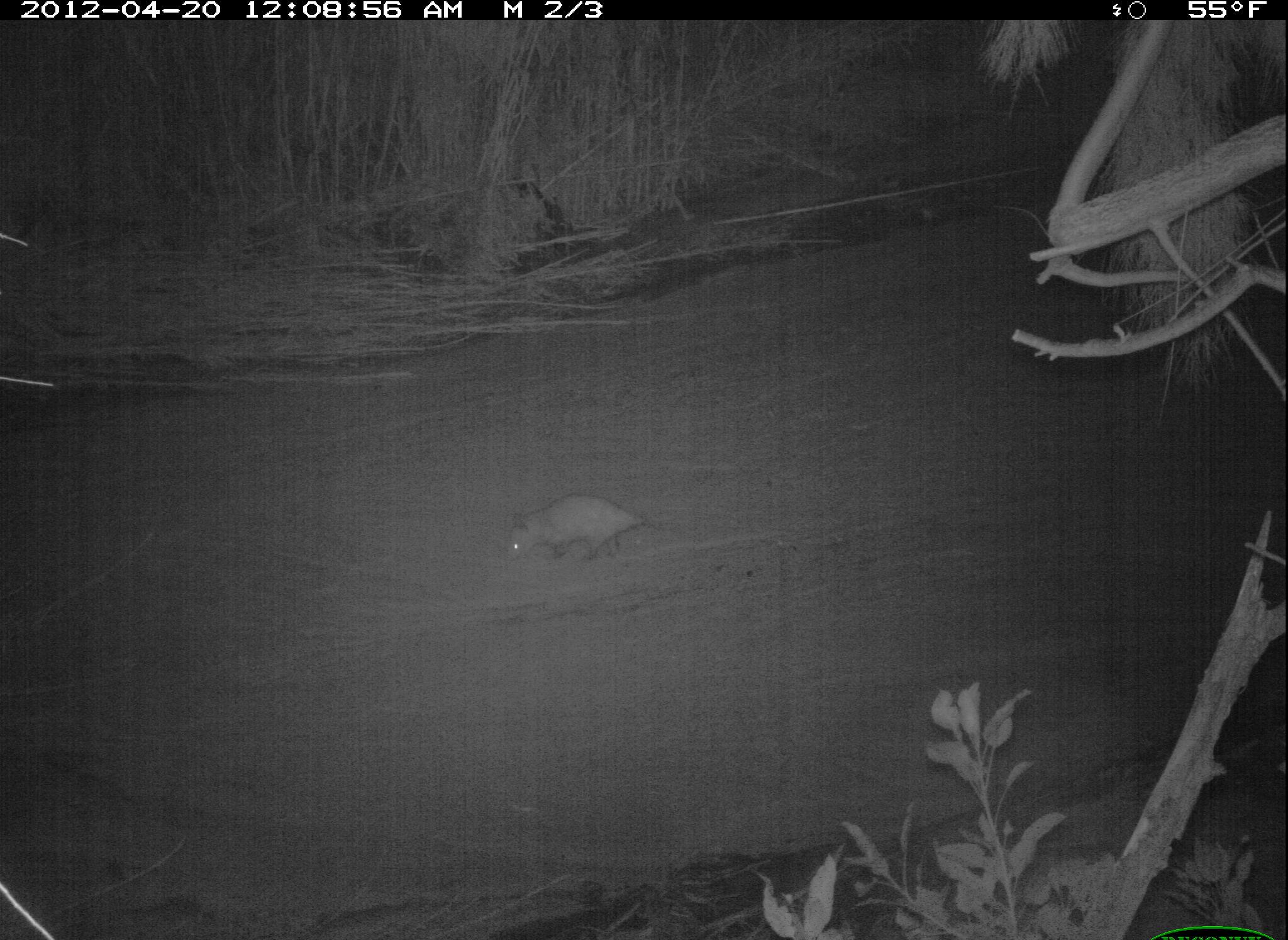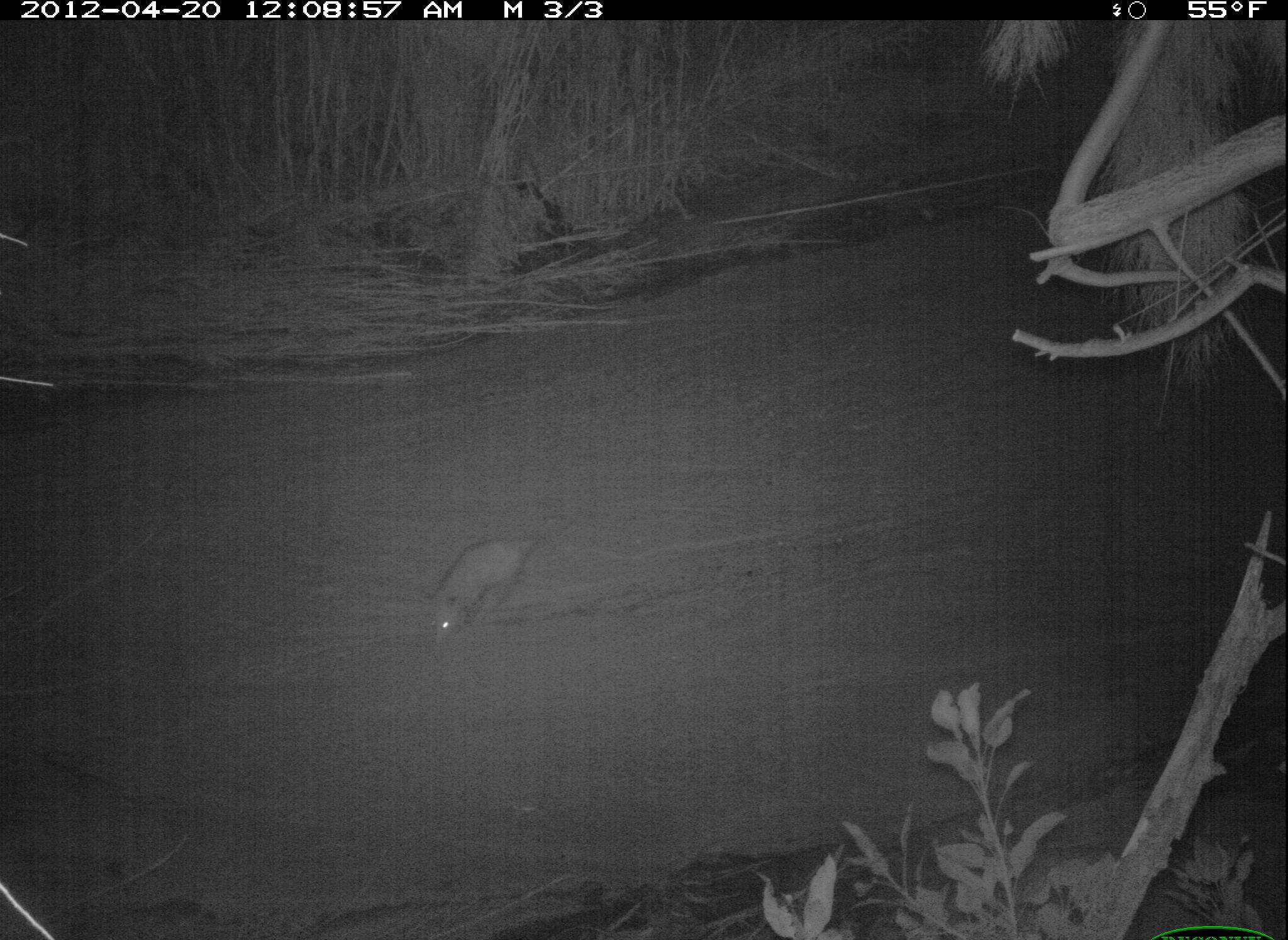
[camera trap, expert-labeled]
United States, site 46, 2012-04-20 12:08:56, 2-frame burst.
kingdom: Animalia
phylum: Chordata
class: Mammalia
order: Didelphimorphia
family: Didelphidae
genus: Didelphis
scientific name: Didelphis virginiana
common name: virginia opossum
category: opossum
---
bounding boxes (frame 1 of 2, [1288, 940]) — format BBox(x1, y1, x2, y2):
opossum: BBox(506, 488, 671, 566)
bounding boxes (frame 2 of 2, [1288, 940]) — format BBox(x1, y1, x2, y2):
opossum: BBox(415, 519, 572, 651)